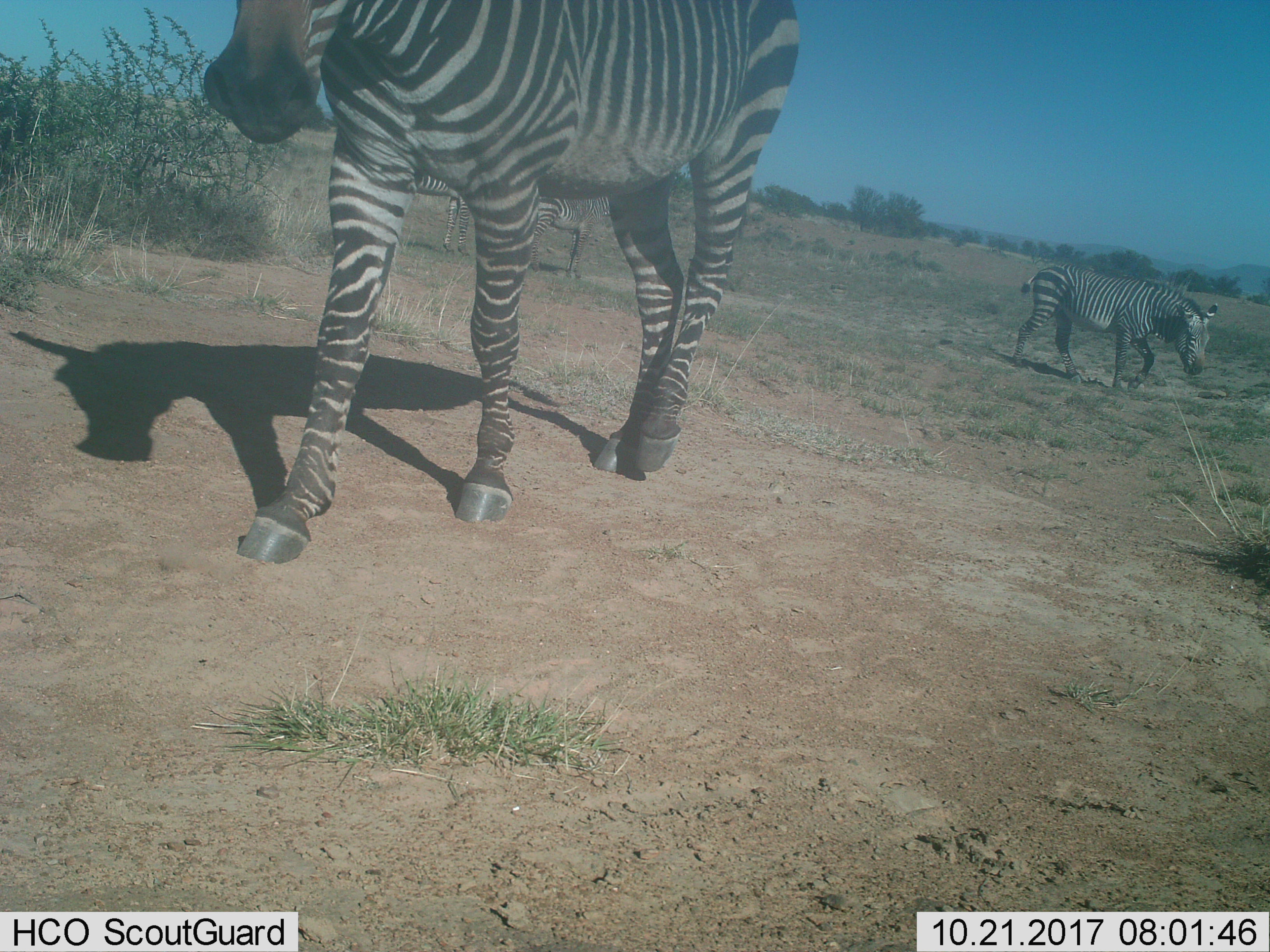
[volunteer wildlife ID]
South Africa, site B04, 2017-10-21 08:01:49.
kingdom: Animalia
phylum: Chordata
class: Mammalia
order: Perissodactyla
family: Equidae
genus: Equus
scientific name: Equus zebra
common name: mountain zebra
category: zebramountain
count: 2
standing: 29%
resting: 0%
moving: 86%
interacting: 0%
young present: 43%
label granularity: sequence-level